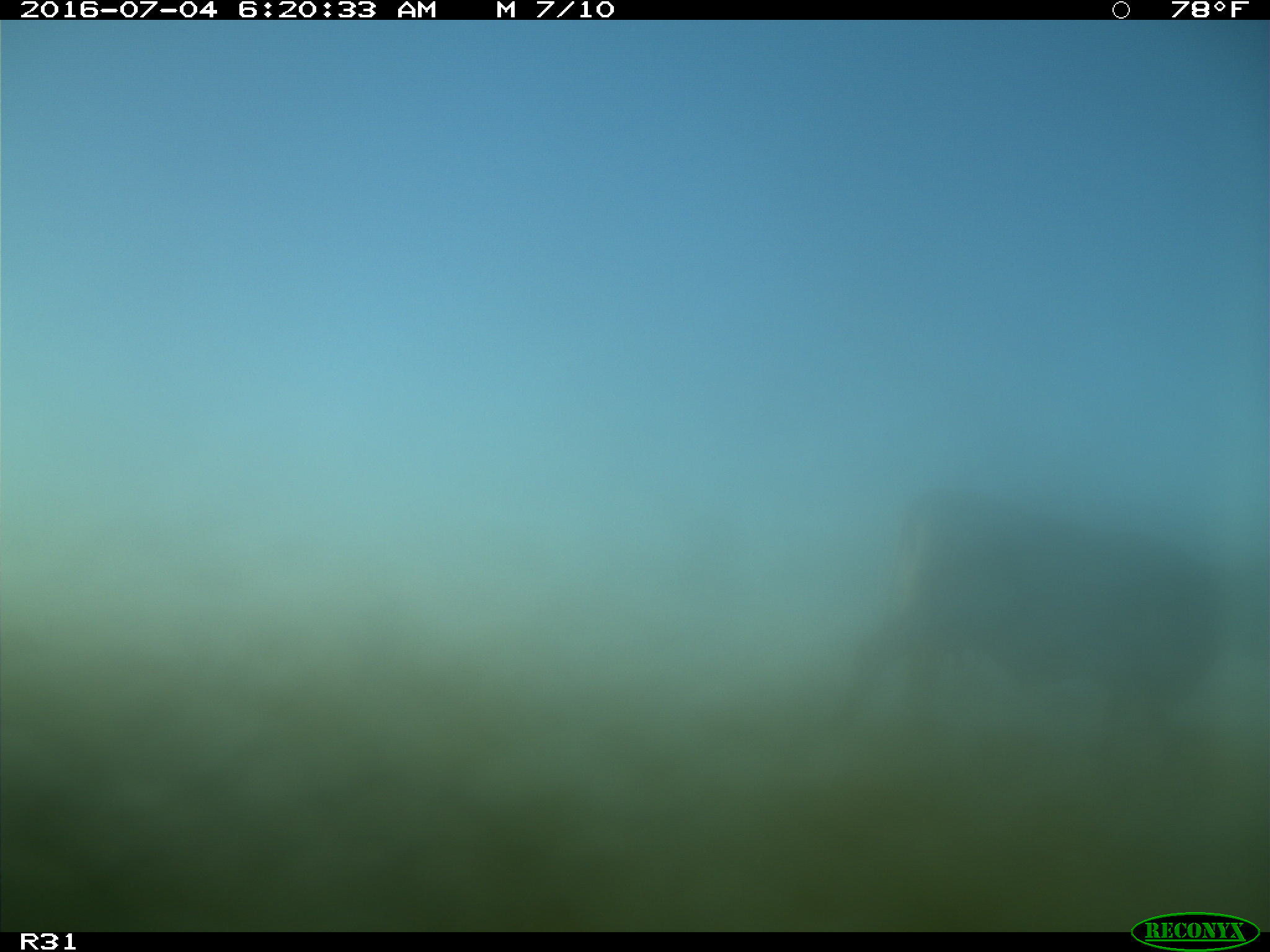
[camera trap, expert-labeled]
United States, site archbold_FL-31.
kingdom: Animalia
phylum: Chordata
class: Mammalia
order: Artiodactyla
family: Bovidae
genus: Bos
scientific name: Bos taurus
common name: domestic cow